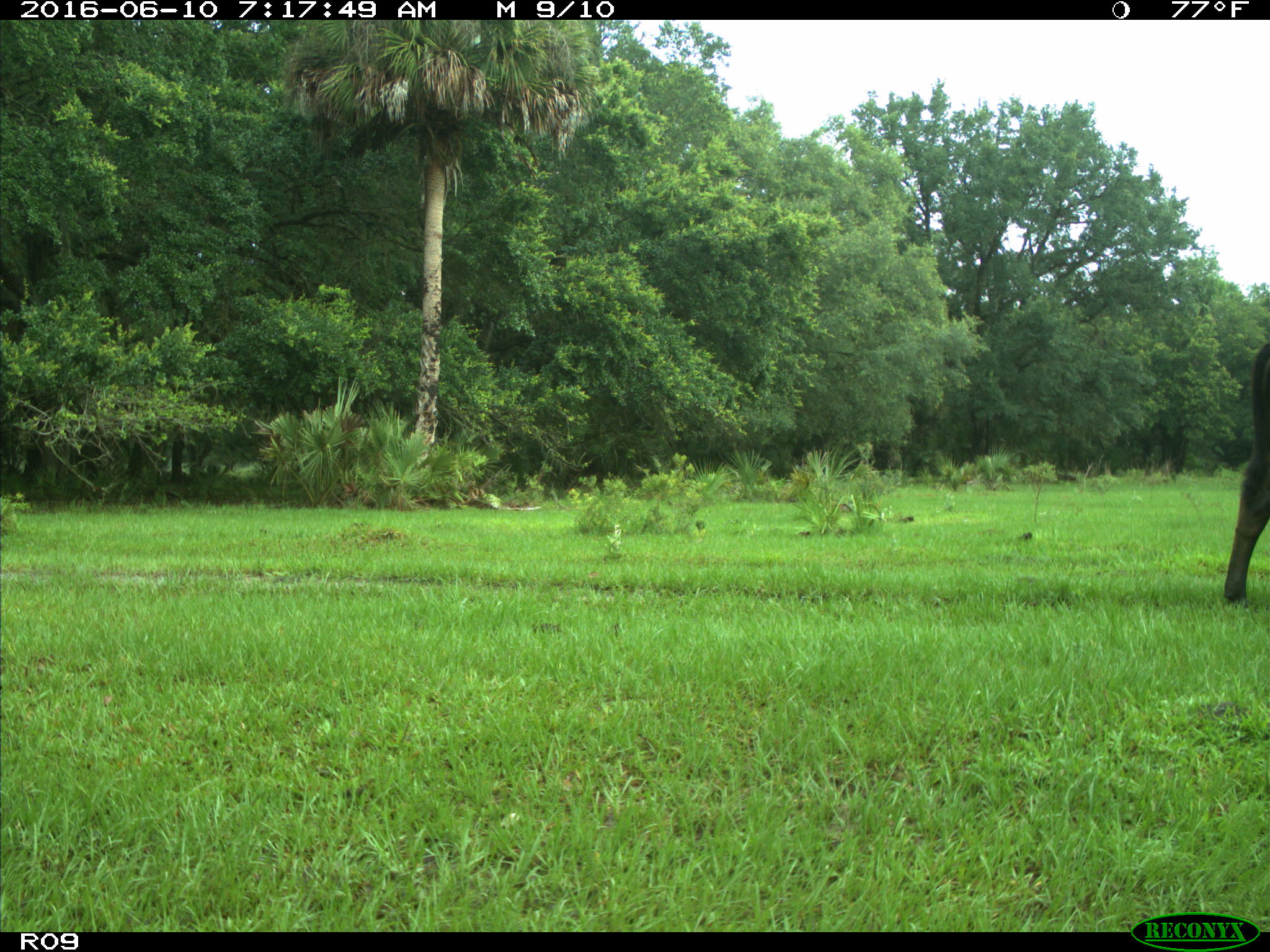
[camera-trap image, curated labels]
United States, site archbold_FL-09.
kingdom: Animalia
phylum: Chordata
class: Mammalia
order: Artiodactyla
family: Bovidae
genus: Bos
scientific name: Bos taurus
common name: domestic cow